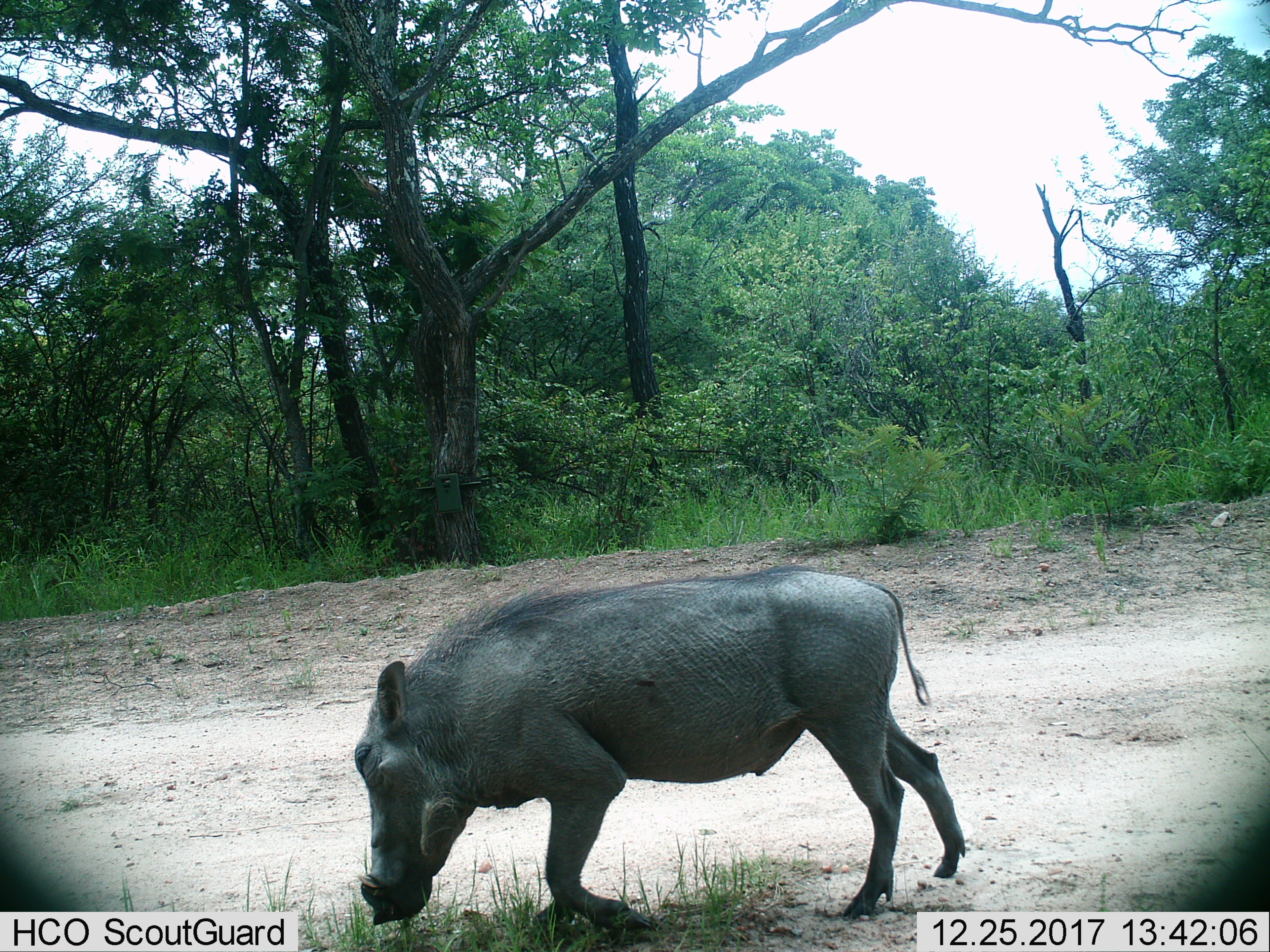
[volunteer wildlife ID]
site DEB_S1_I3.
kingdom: Animalia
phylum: Chordata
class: Mammalia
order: Artiodactyla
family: Suidae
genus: Phacochoerus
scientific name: Phacochoerus africanus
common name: warthog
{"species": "warthog (Phacochoerus africanus)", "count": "1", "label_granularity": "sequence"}